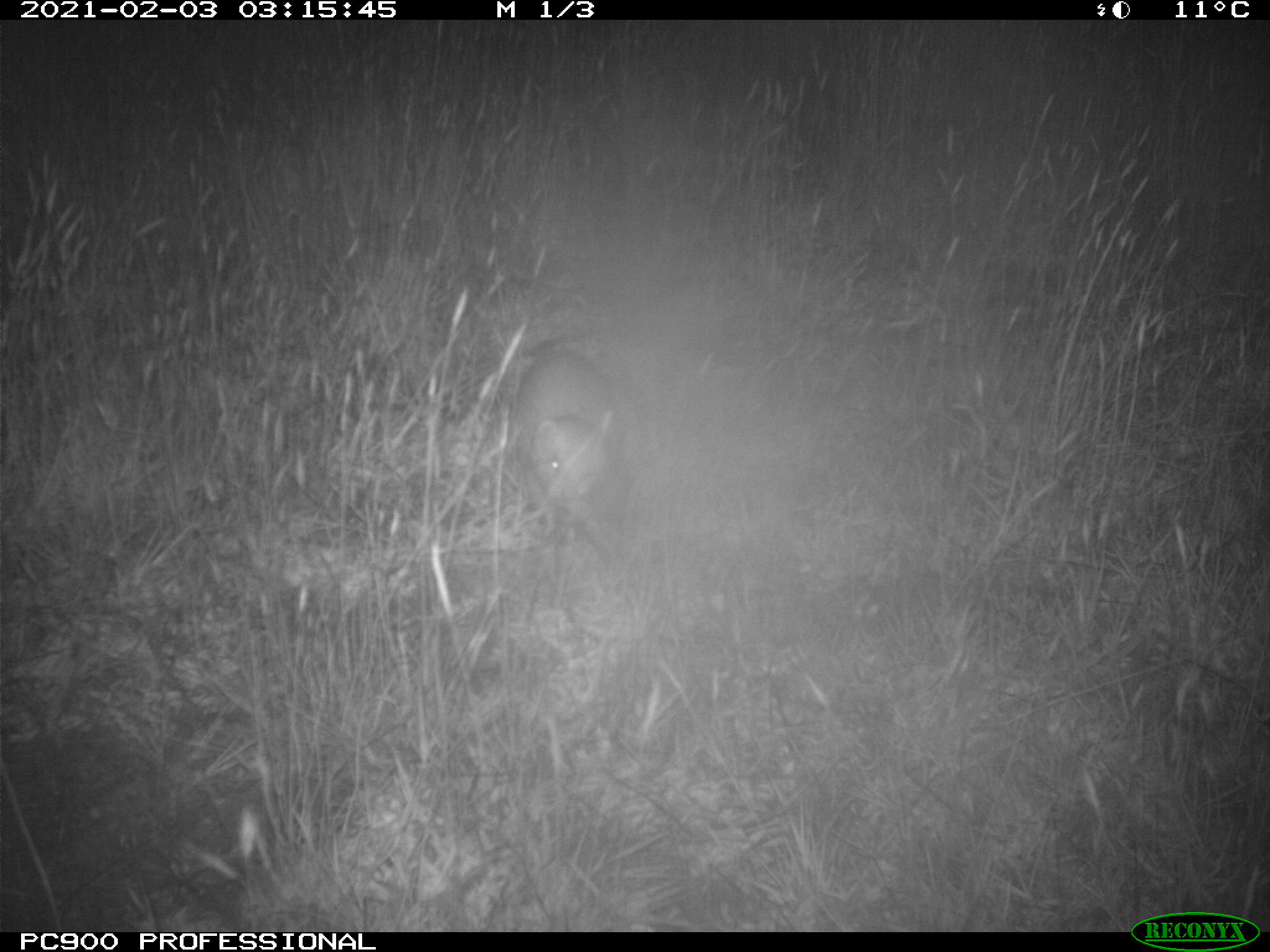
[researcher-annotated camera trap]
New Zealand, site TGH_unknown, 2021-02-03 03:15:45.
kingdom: Animalia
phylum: Chordata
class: Mammalia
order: Carnivora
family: Mustelidae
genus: Mustela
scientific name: Mustela furo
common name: ferret